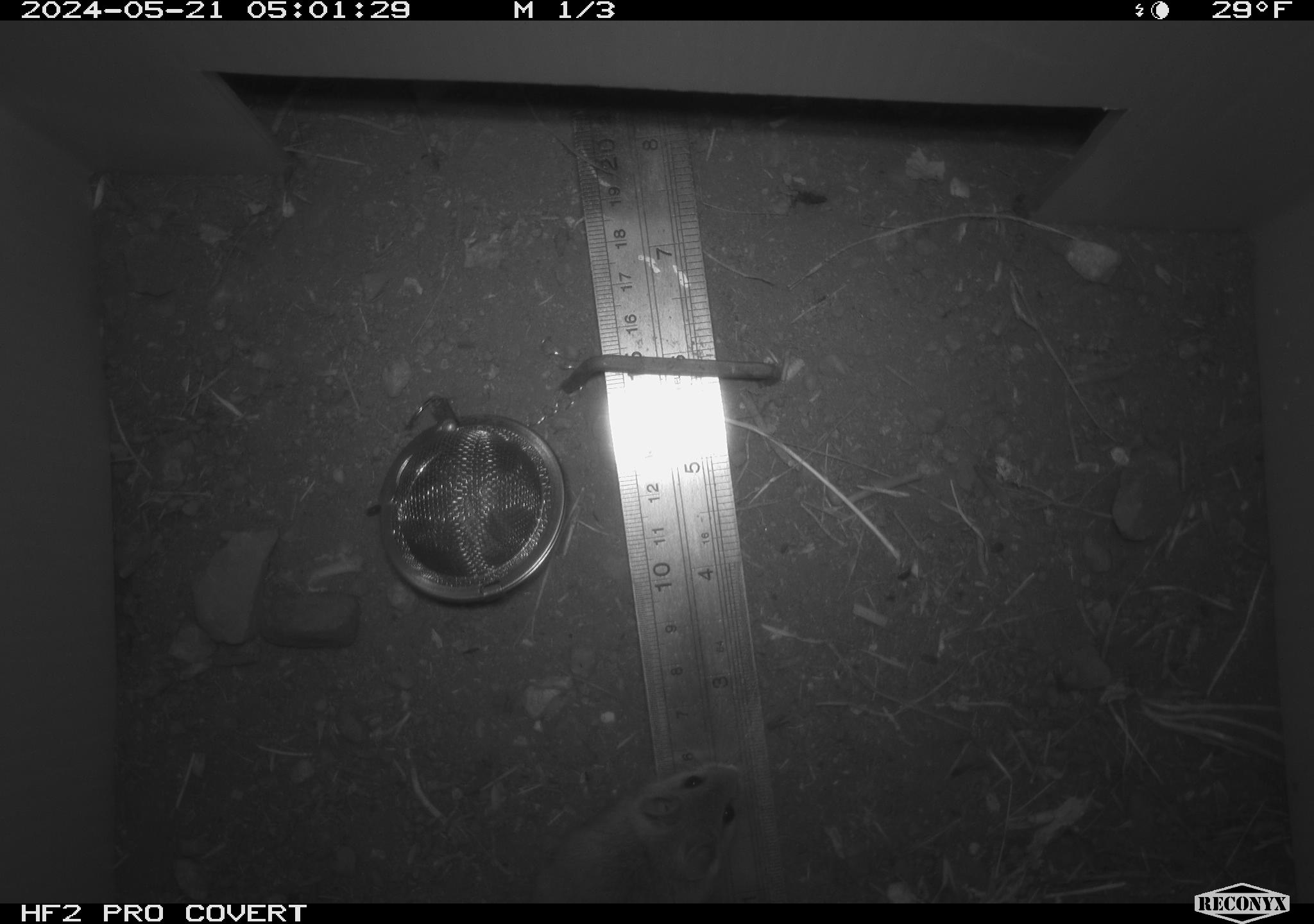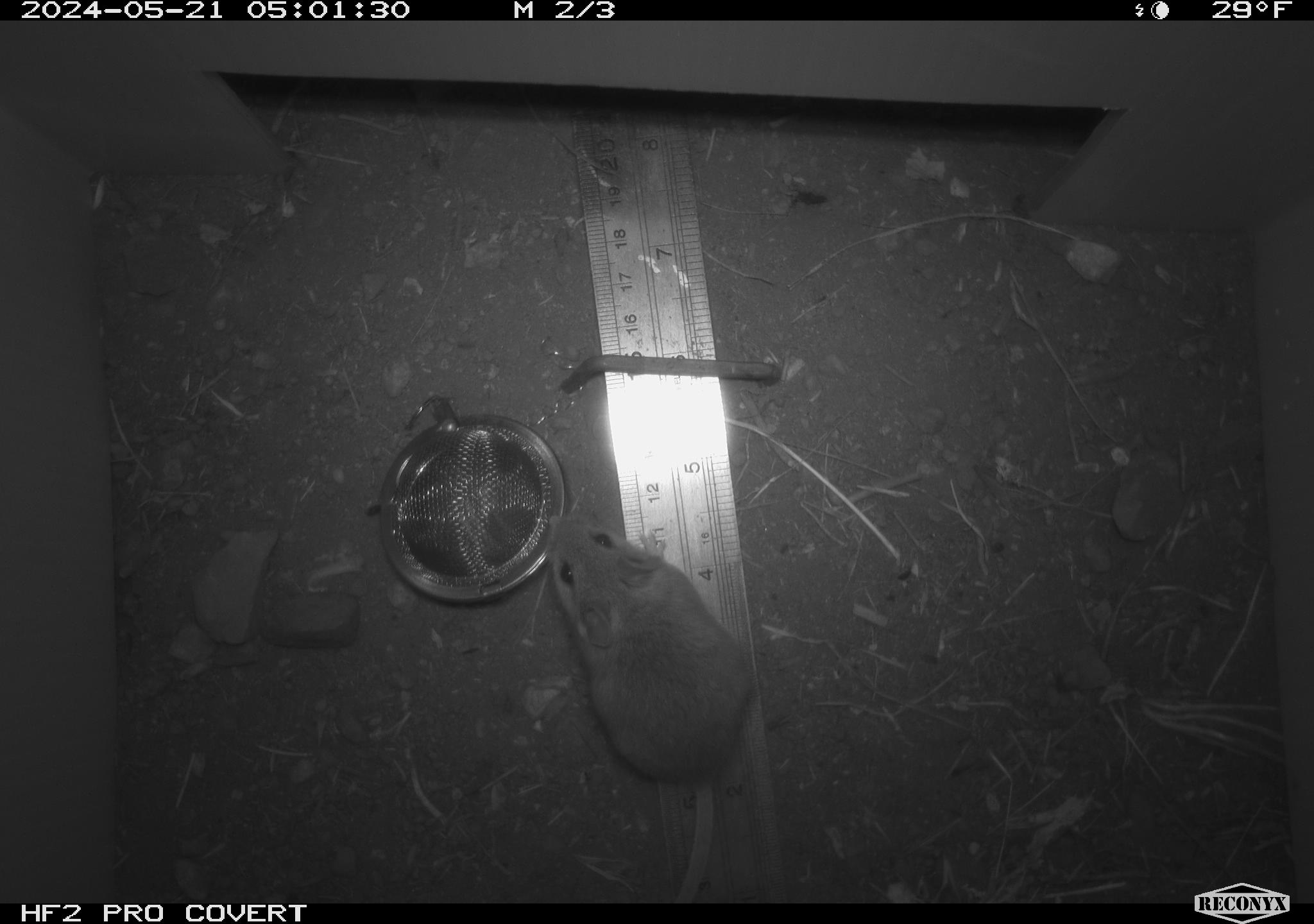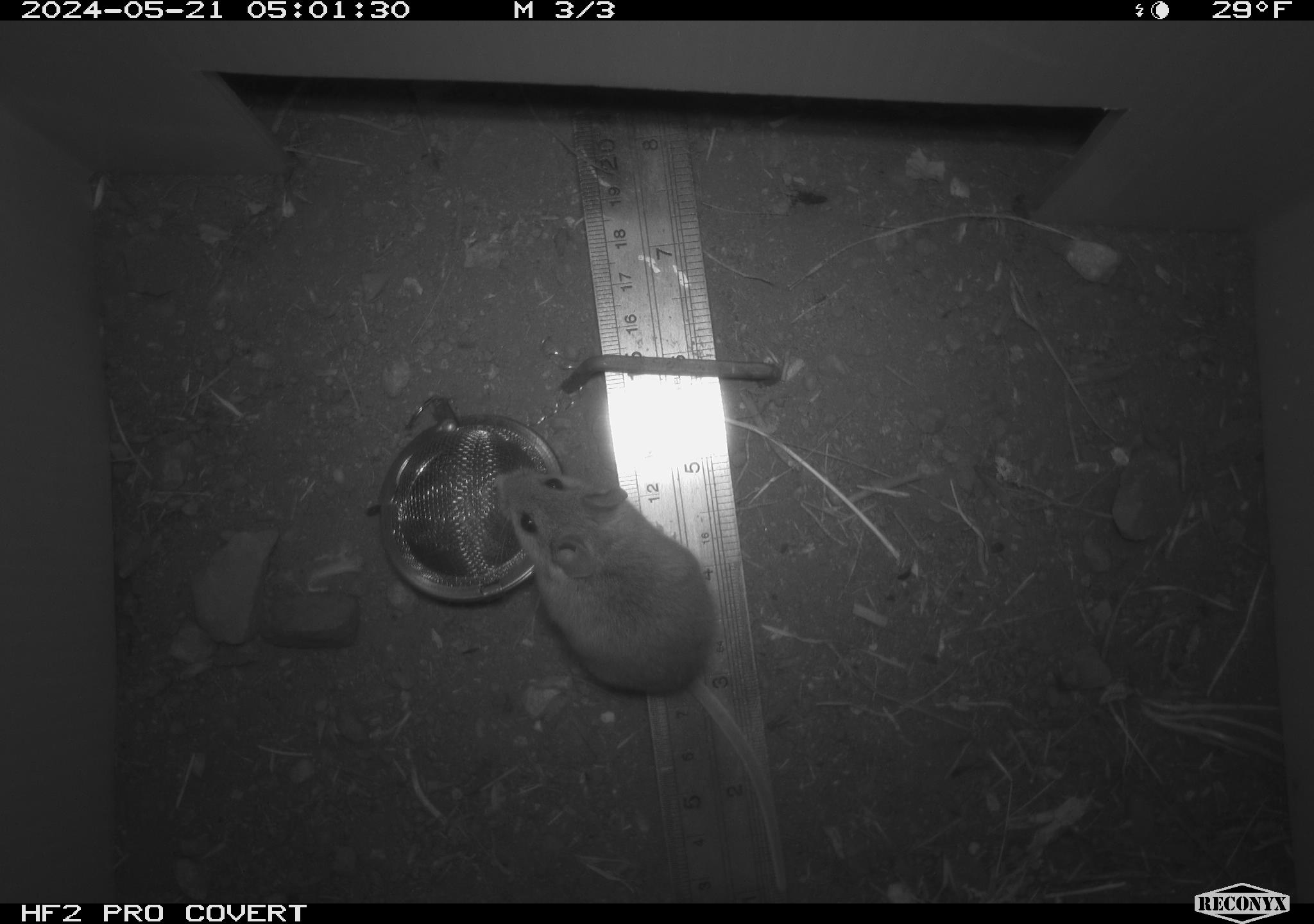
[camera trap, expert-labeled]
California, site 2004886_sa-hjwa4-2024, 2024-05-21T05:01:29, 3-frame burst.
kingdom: Animalia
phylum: Chordata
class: Mammalia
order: Rodentia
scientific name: Rodentia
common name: rodent